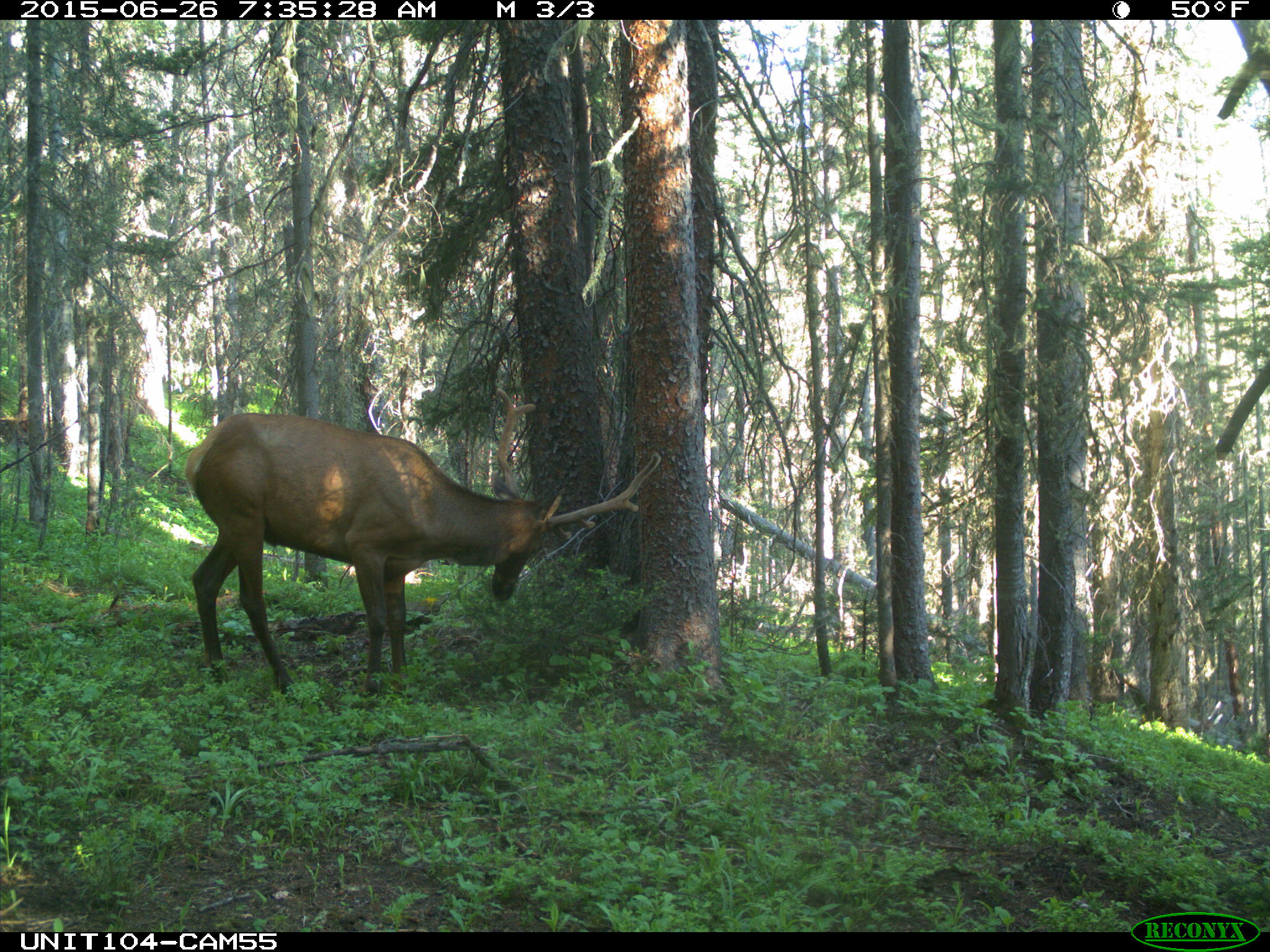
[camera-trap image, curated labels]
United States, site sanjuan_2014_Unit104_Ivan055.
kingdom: Animalia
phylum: Chordata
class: Mammalia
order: Artiodactyla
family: Cervidae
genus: Cervus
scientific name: Cervus elaphus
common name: red deer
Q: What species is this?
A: Cervus elaphus (red deer).